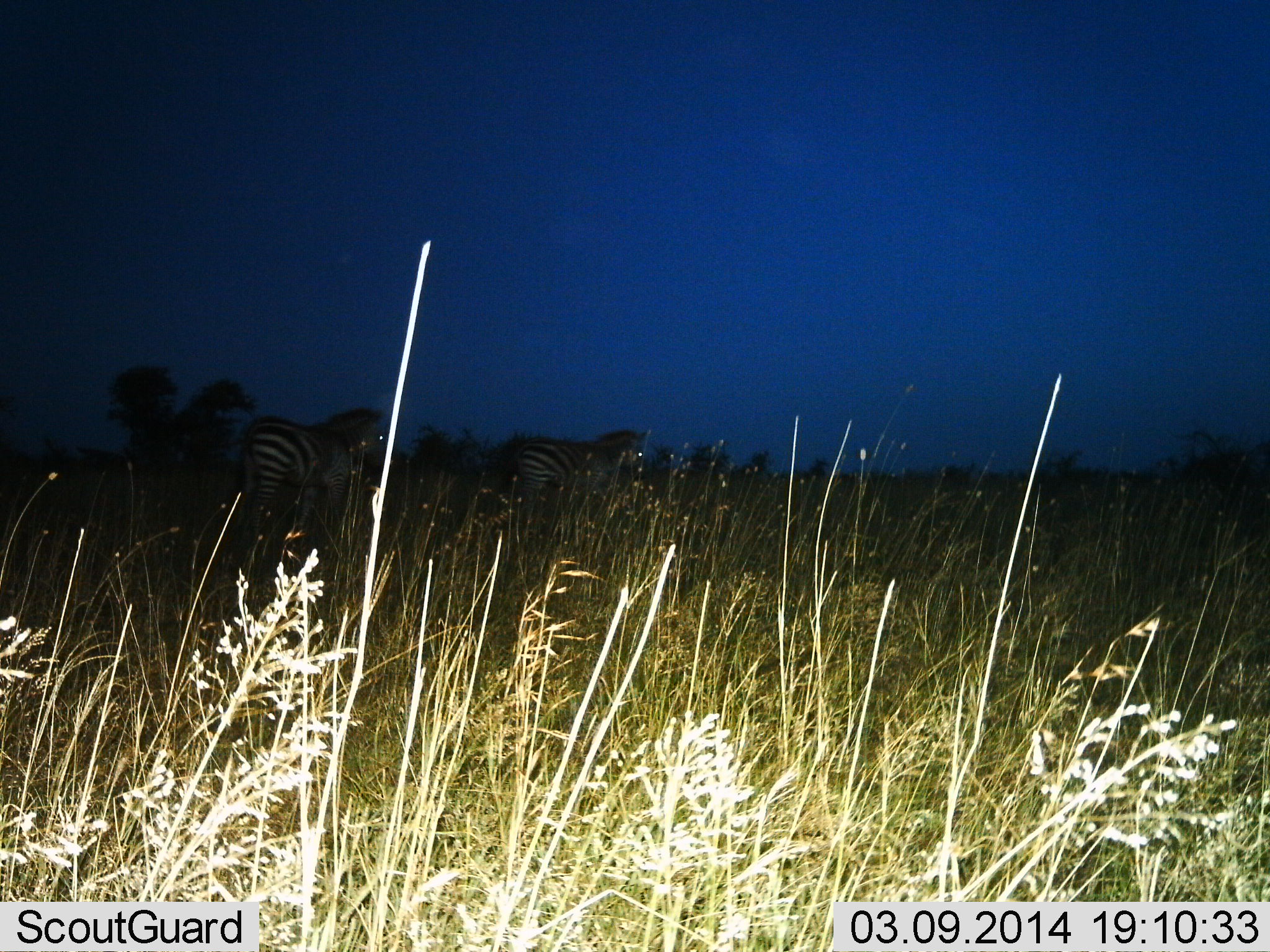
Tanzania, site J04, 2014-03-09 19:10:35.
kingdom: Animalia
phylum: Chordata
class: Mammalia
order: Perissodactyla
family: Equidae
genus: Equus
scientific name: Equus quagga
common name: plains zebra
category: zebra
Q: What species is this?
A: Zebra (plains zebra) (Equus quagga).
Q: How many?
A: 2.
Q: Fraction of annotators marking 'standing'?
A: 50%.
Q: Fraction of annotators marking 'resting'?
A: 0%.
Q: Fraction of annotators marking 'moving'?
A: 50%.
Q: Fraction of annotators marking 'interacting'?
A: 0%.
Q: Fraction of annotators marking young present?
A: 0%.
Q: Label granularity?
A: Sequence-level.